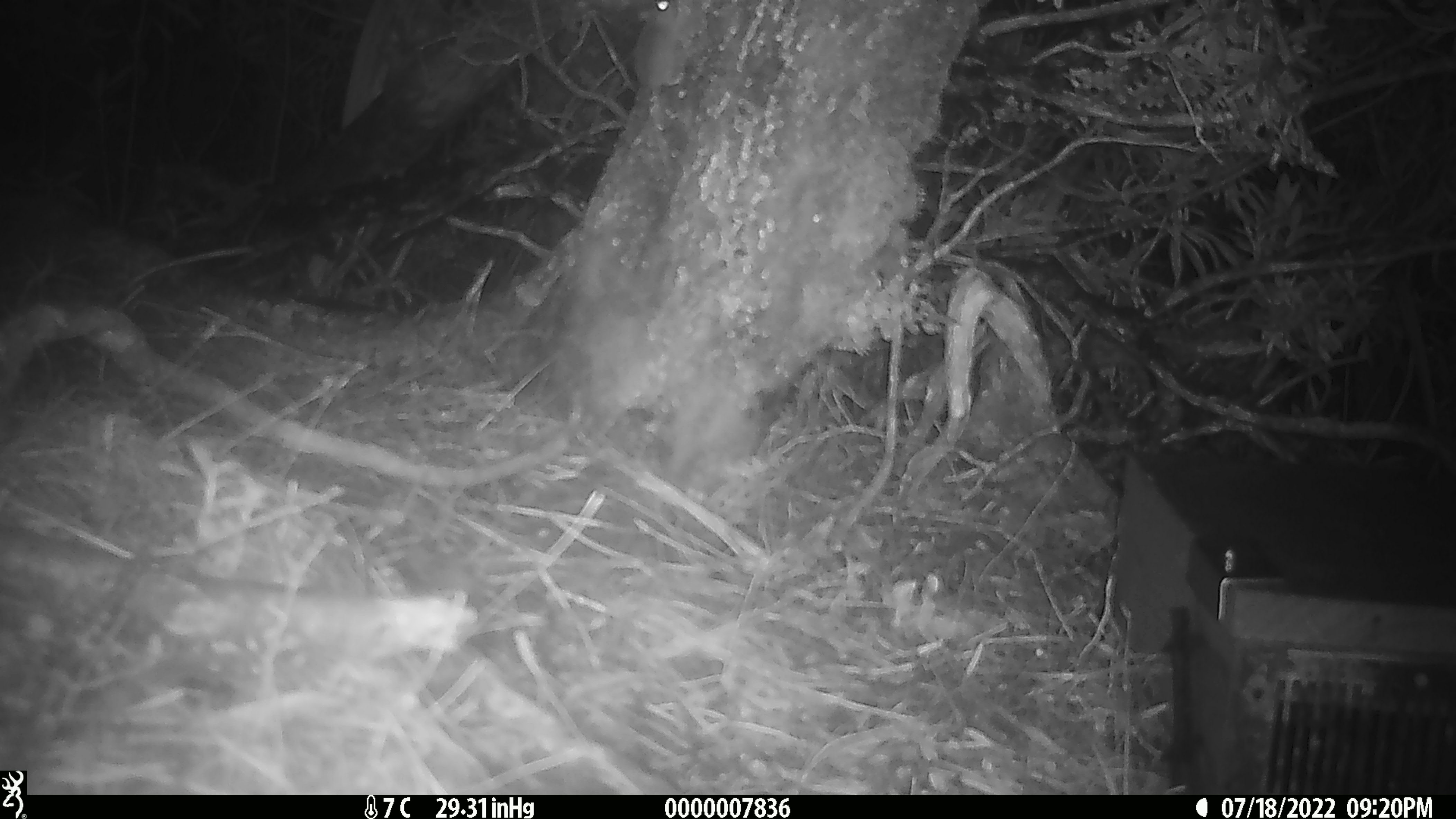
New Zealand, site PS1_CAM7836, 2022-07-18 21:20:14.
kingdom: Animalia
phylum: Chordata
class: Mammalia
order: Rodentia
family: Muridae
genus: Mus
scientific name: Mus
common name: mouse